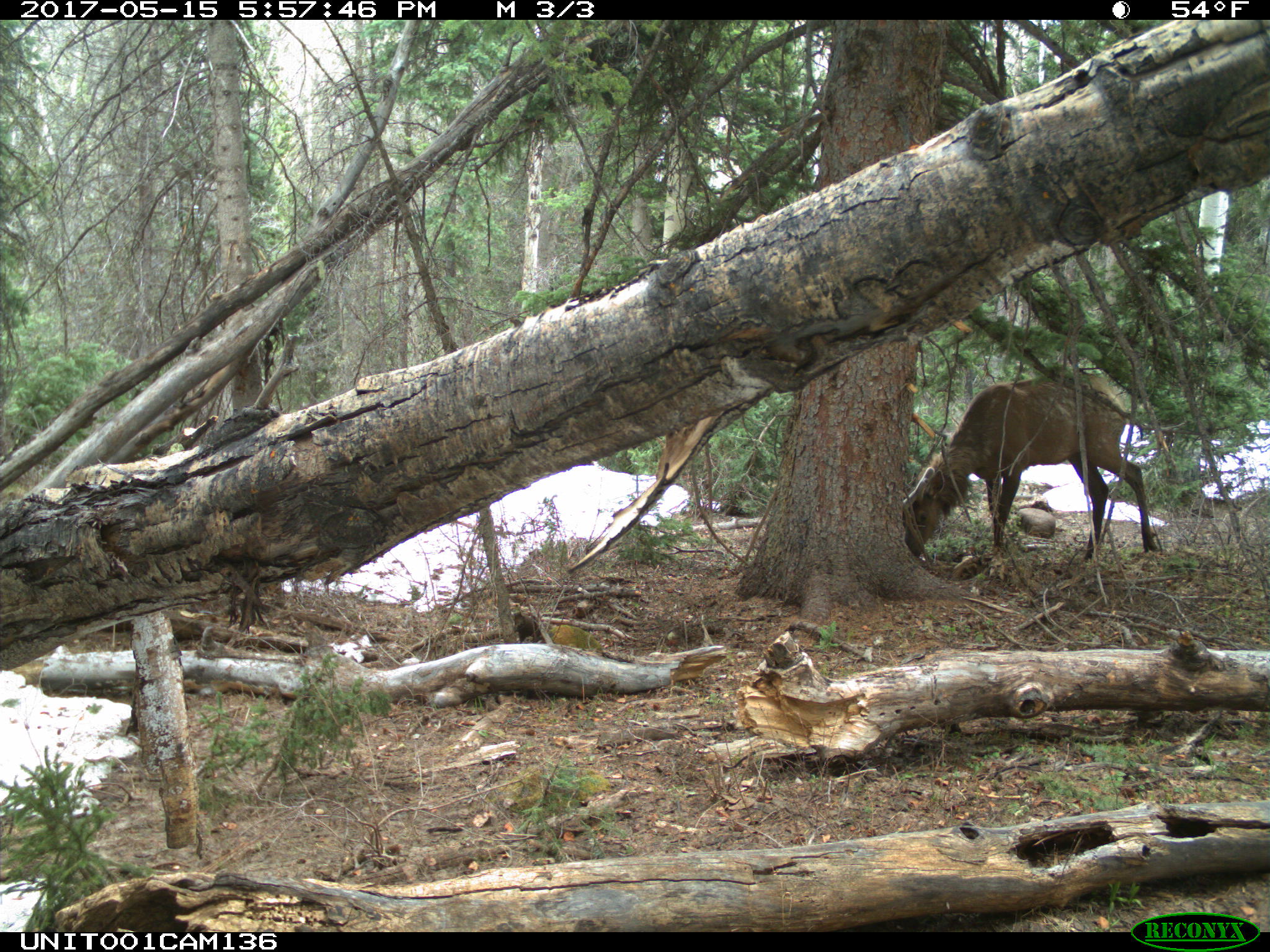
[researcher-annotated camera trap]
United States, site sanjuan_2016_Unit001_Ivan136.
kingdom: Animalia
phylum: Chordata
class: Mammalia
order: Artiodactyla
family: Cervidae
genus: Cervus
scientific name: Cervus elaphus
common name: red deer